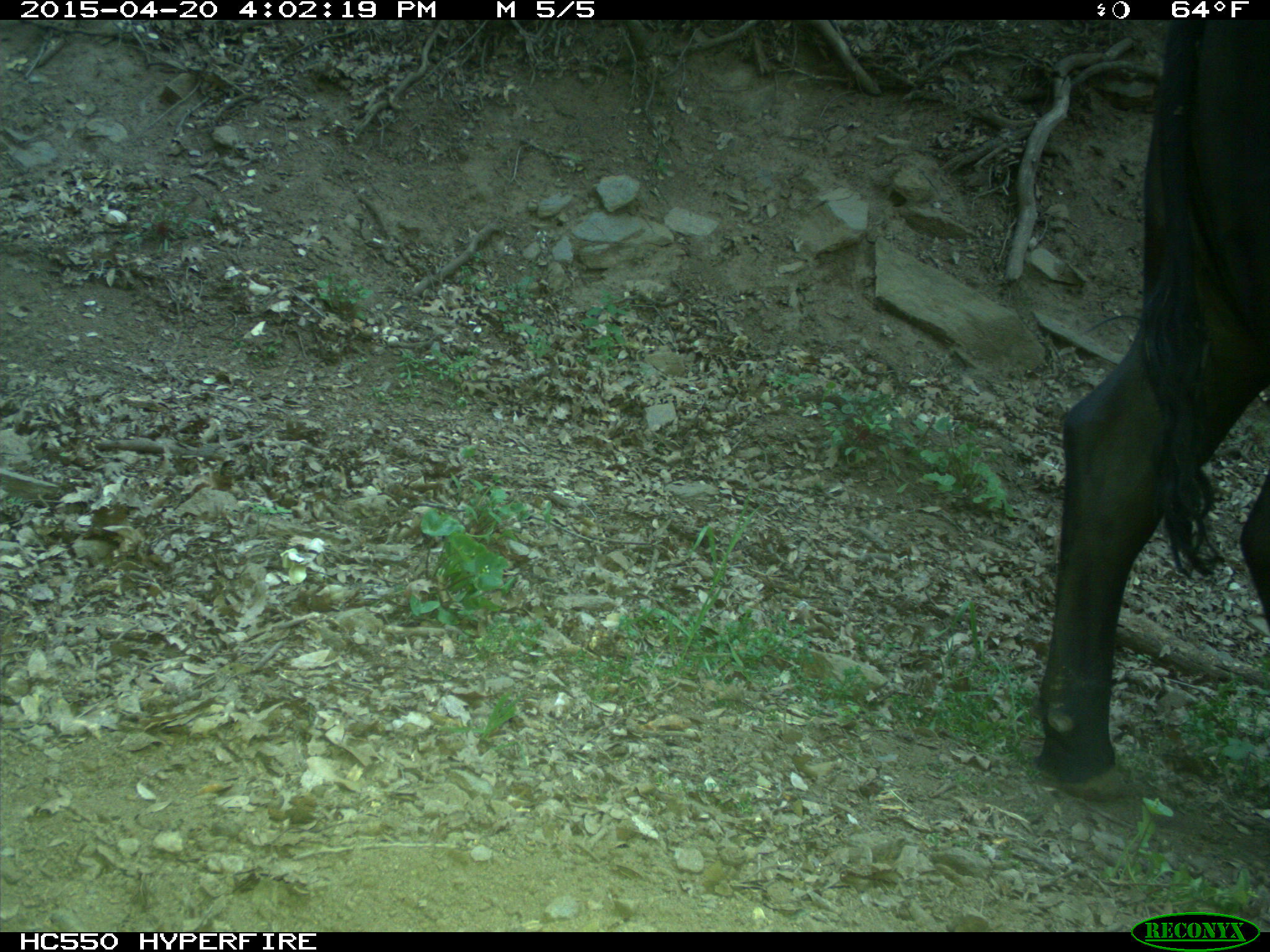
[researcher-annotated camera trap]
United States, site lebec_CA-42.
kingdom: Animalia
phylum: Chordata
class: Mammalia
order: Artiodactyla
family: Bovidae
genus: Bos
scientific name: Bos taurus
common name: domestic cow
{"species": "Bos taurus (domestic cow)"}